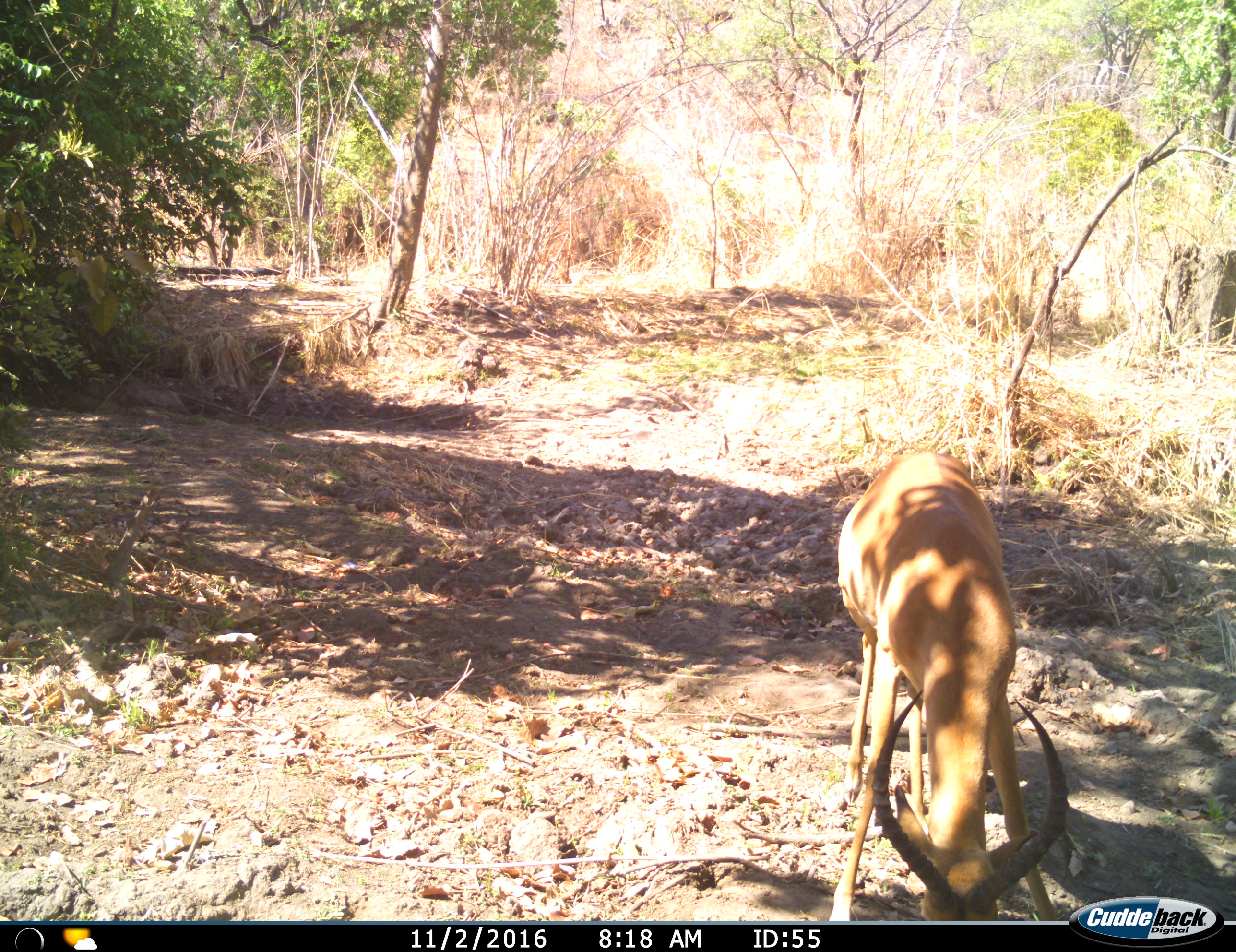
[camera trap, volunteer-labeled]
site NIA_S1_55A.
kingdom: Animalia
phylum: Chordata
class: Mammalia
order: Artiodactyla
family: Bovidae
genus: Aepyceros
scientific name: Aepyceros melampus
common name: impala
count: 1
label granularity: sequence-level